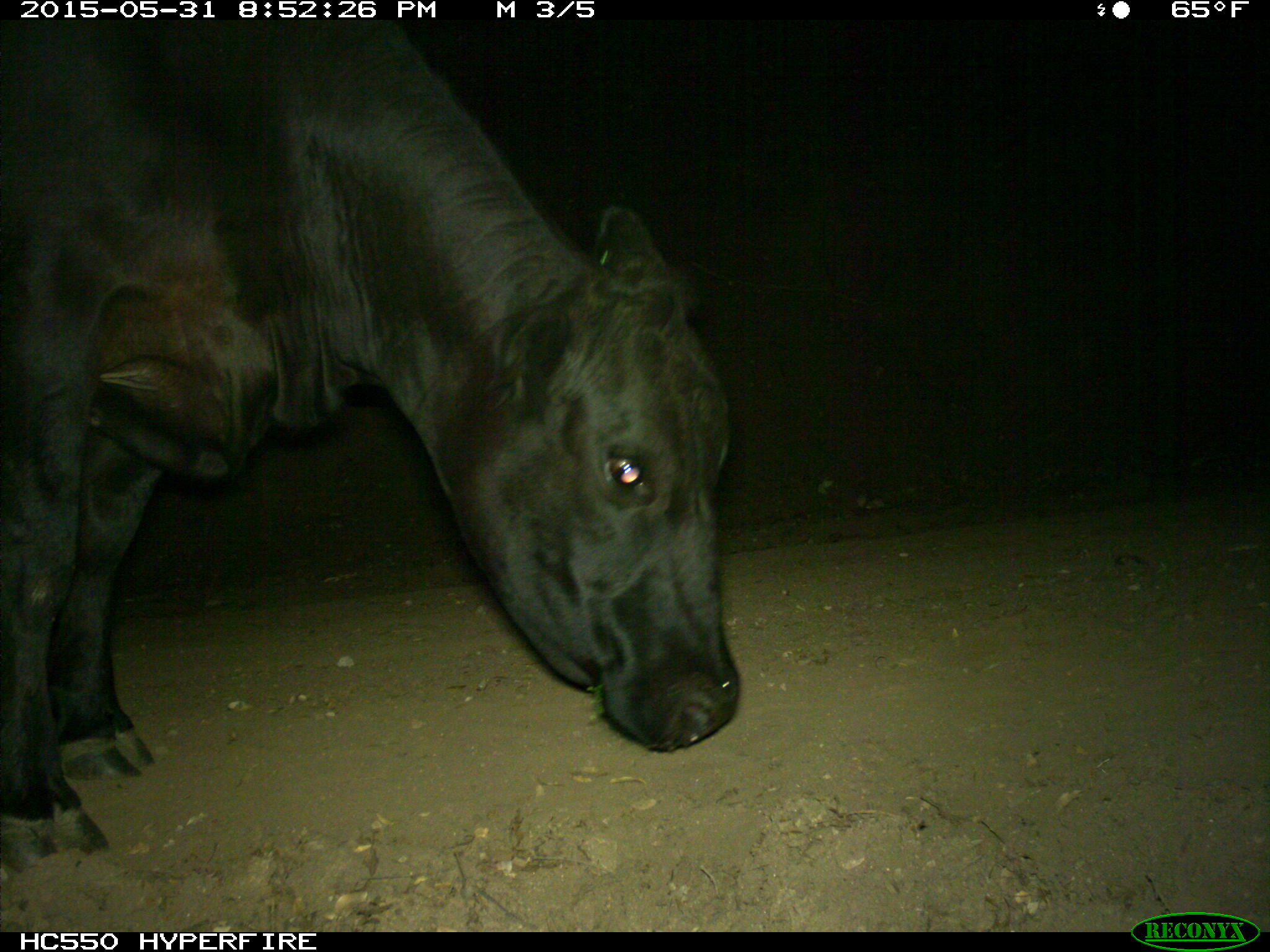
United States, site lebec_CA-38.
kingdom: Animalia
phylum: Chordata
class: Mammalia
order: Artiodactyla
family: Bovidae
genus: Bos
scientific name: Bos taurus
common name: domestic cow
Bos taurus (domestic cow).